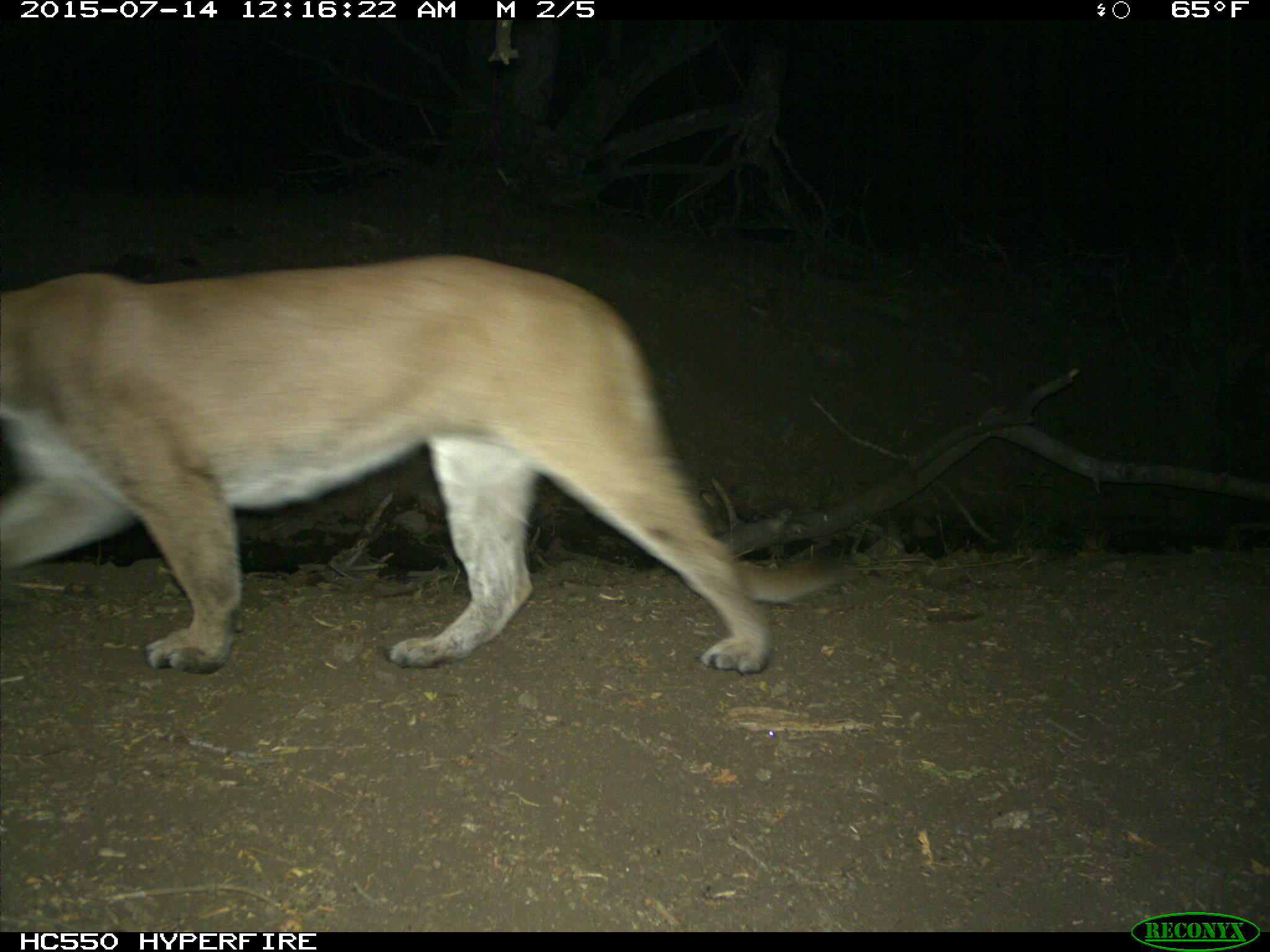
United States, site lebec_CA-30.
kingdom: Animalia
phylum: Chordata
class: Mammalia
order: Carnivora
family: Felidae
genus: Puma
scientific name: Puma concolor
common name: mountain lion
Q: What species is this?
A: Puma concolor (mountain lion).